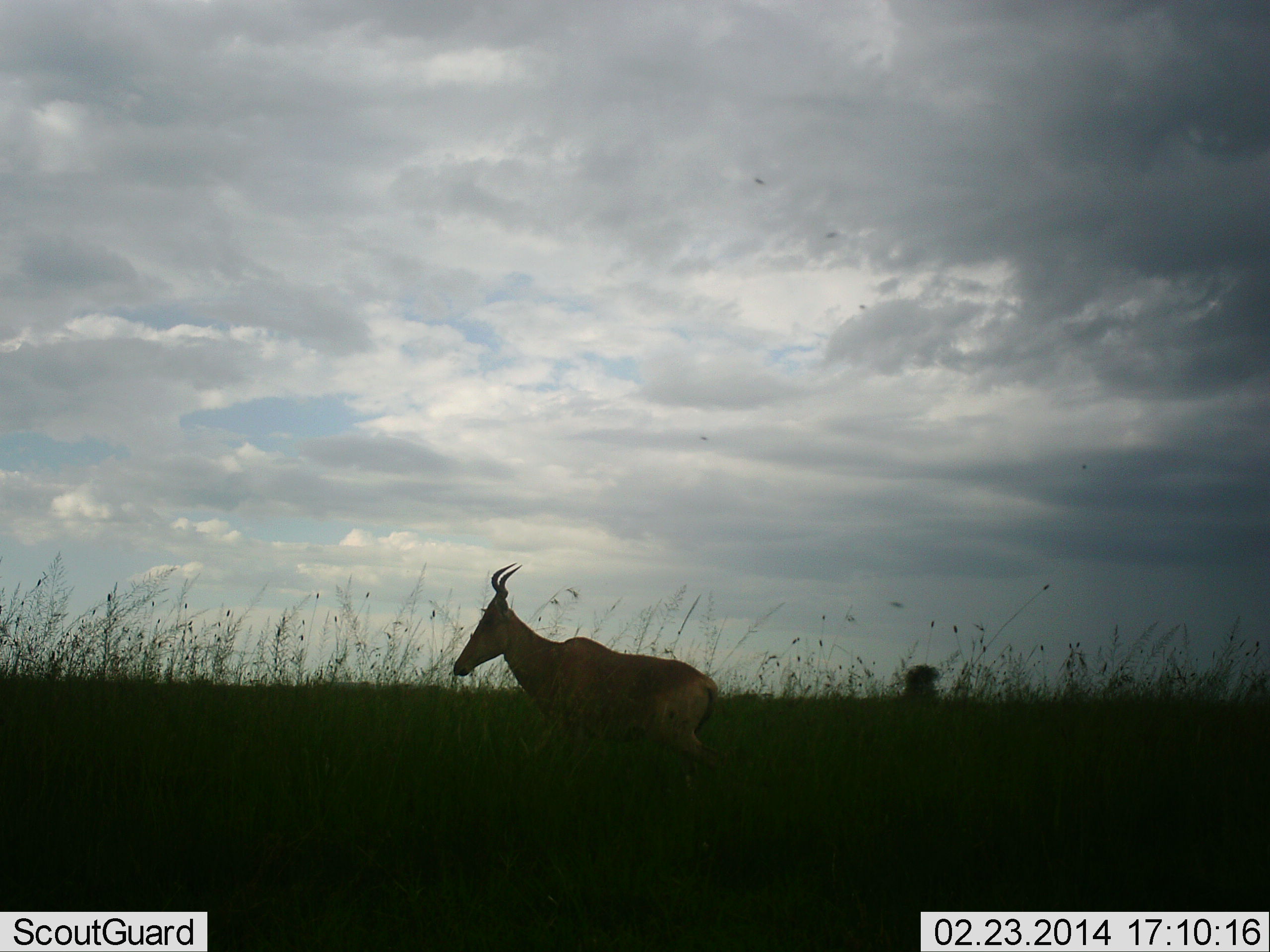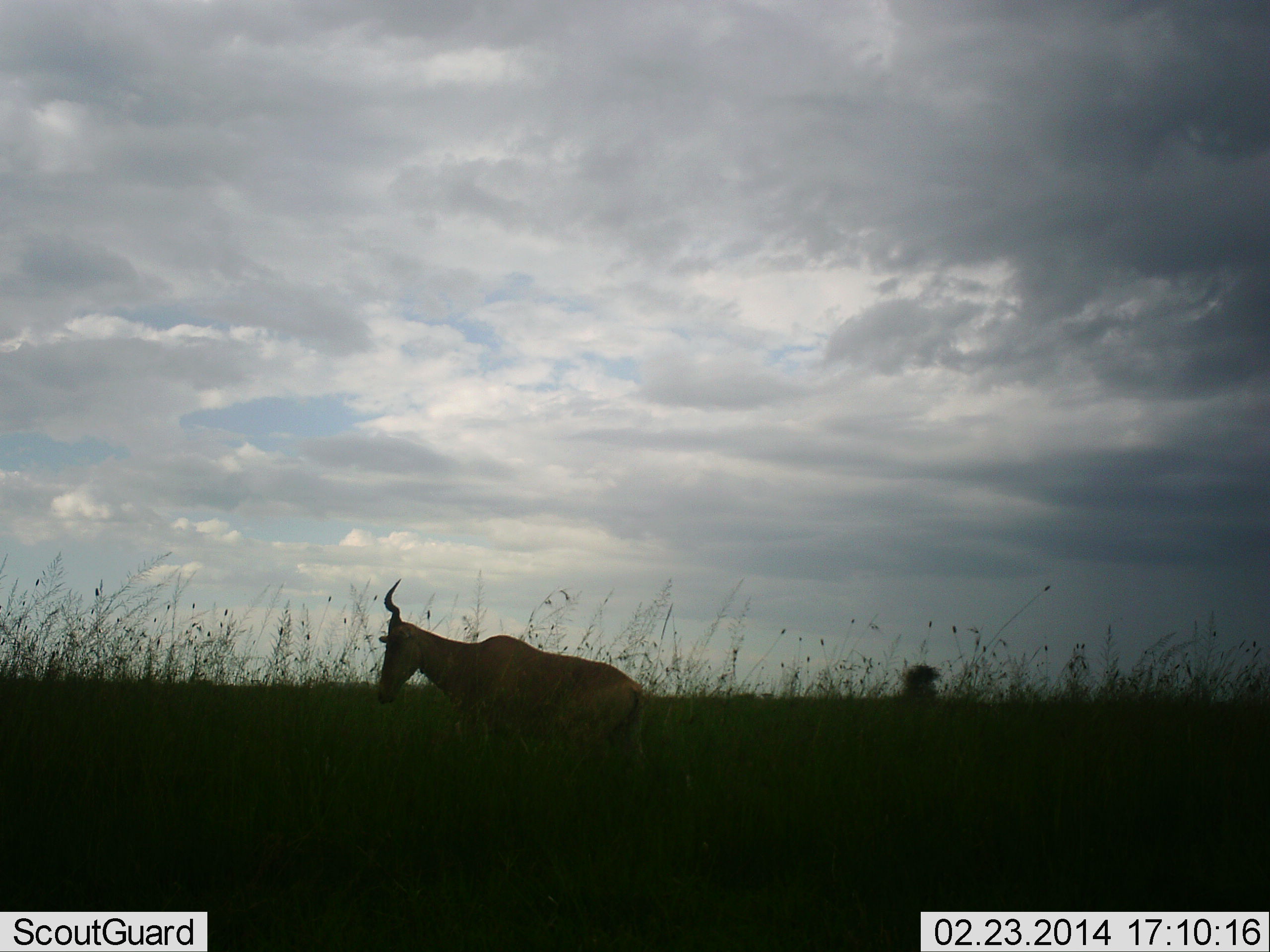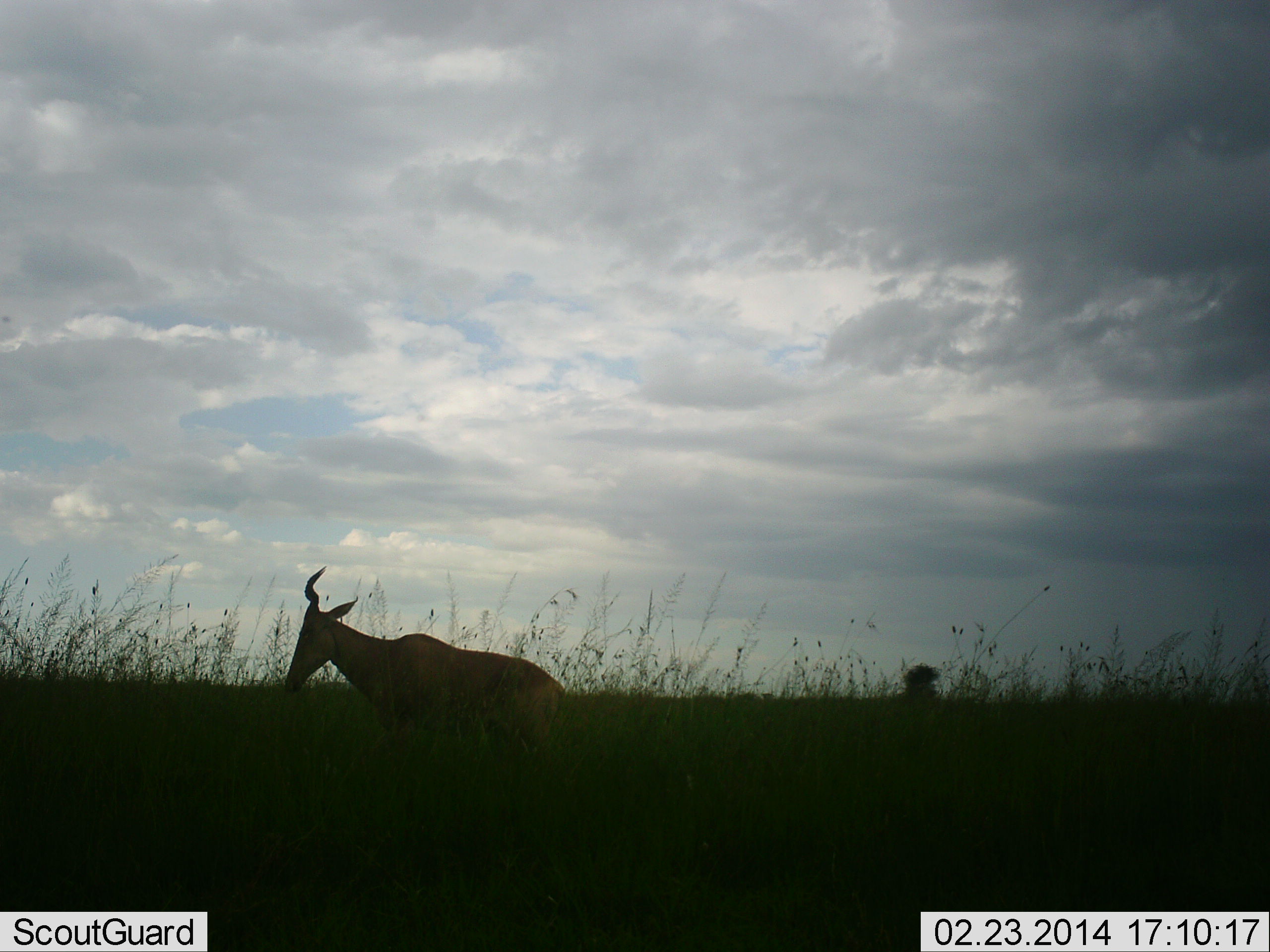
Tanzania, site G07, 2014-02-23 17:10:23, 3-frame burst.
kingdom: Animalia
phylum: Chordata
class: Mammalia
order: Artiodactyla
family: Bovidae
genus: Alcelaphus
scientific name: Alcelaphus buselaphus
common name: hartebeest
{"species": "hartebeest (Alcelaphus buselaphus)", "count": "1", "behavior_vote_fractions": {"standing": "10%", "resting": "10%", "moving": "80%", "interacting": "0%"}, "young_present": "0%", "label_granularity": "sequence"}